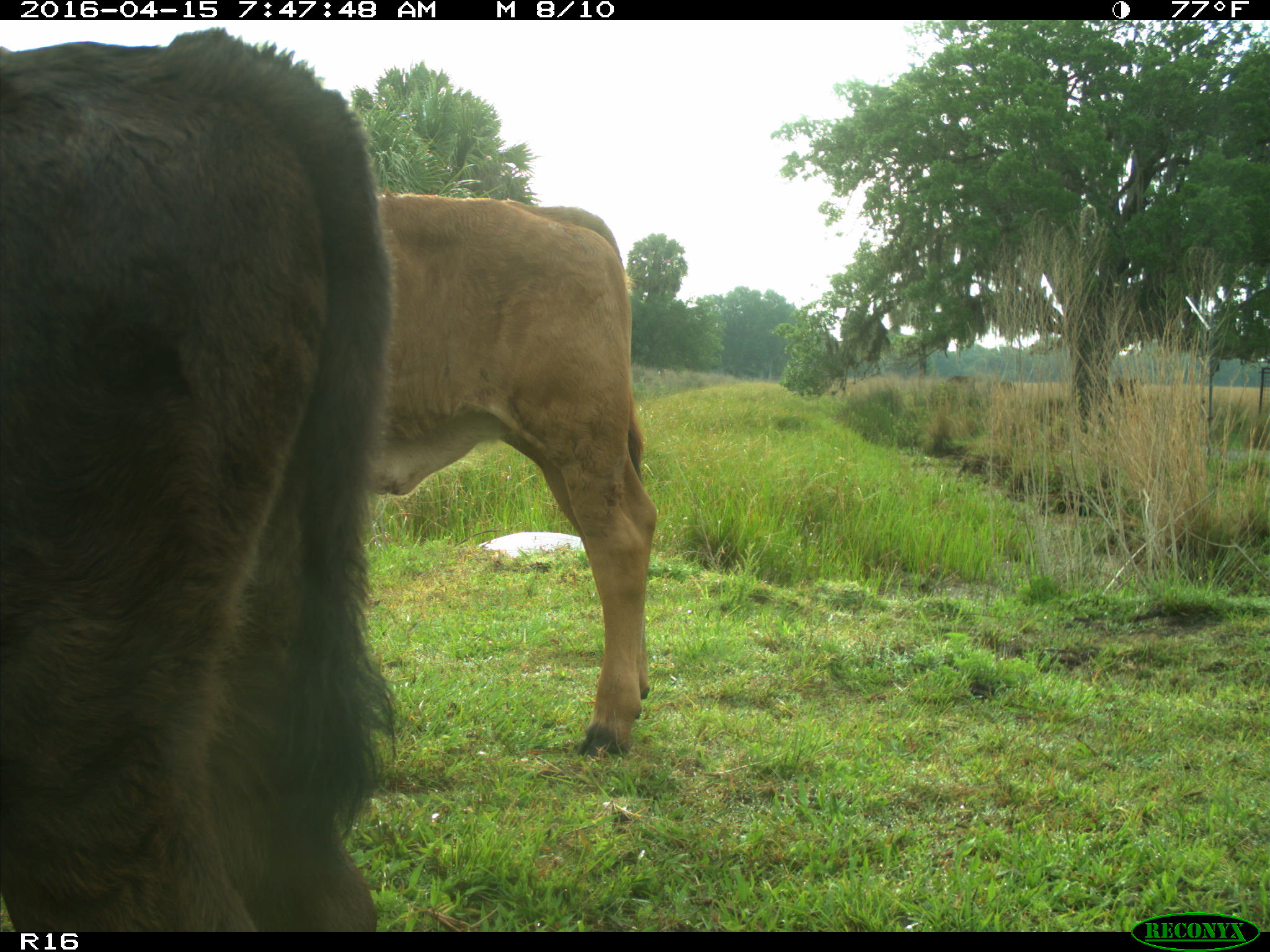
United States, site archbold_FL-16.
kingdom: Animalia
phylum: Chordata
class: Mammalia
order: Artiodactyla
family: Bovidae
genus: Bos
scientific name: Bos taurus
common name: domestic cow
Bos taurus (domestic cow).